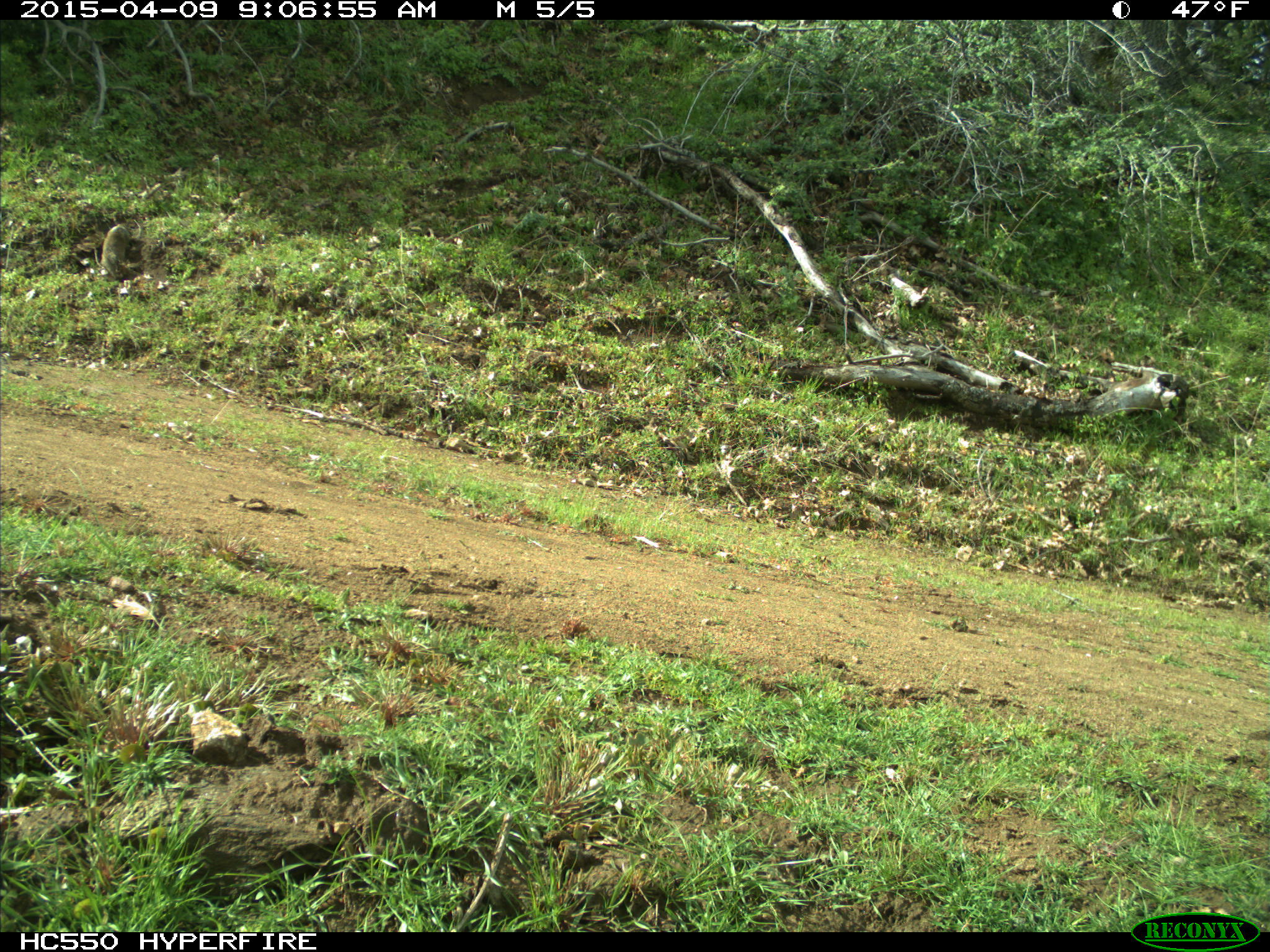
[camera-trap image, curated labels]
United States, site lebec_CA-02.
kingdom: Animalia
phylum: Chordata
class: Mammalia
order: Rodentia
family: Sciuridae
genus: Otospermophilus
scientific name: Otospermophilus beecheyi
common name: california ground squirrel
Otospermophilus beecheyi (california ground squirrel).